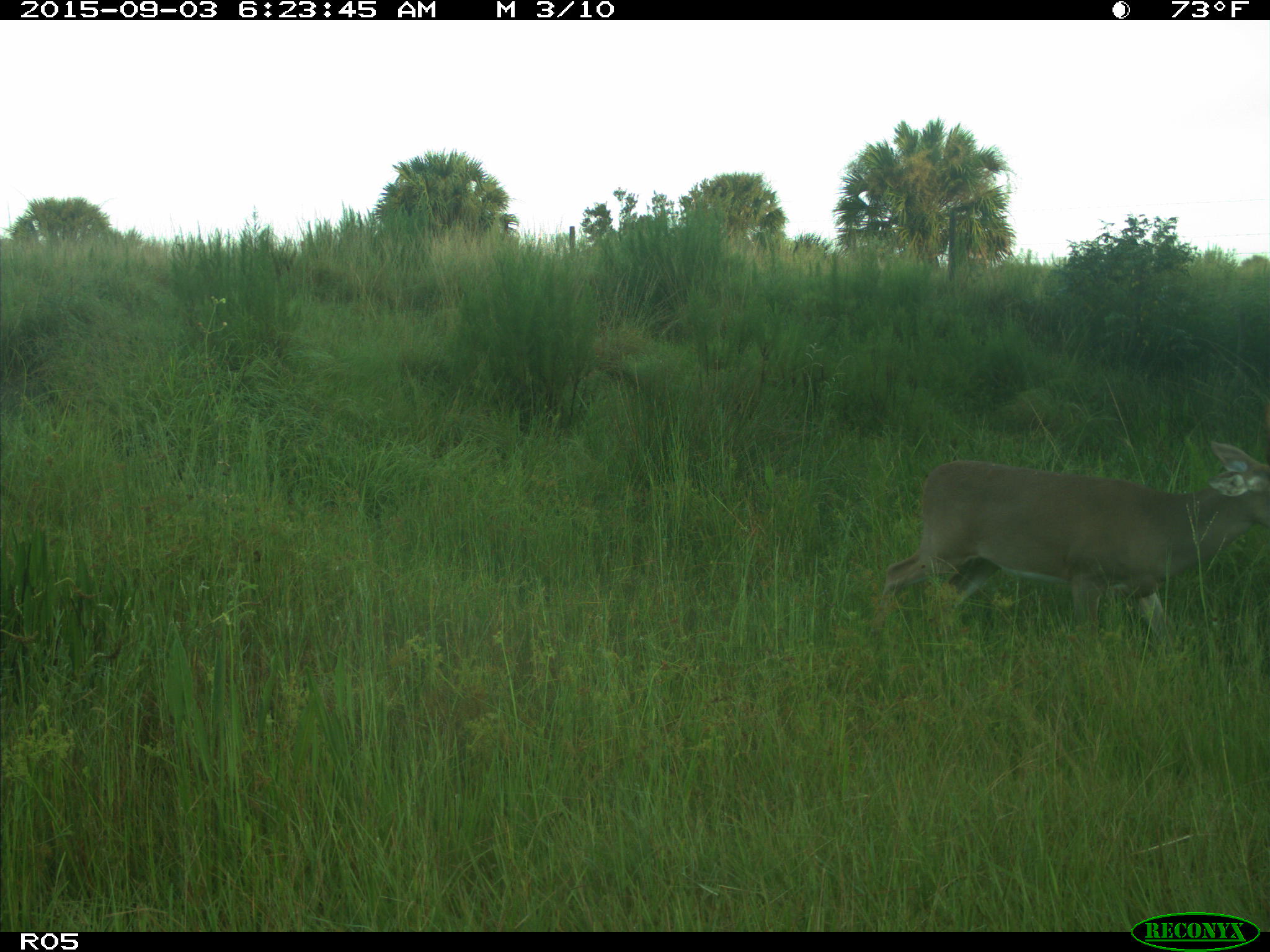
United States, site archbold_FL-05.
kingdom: Animalia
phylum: Chordata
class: Mammalia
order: Artiodactyla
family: Cervidae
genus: Odocoileus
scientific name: Odocoileus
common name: deer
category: unidentified deer